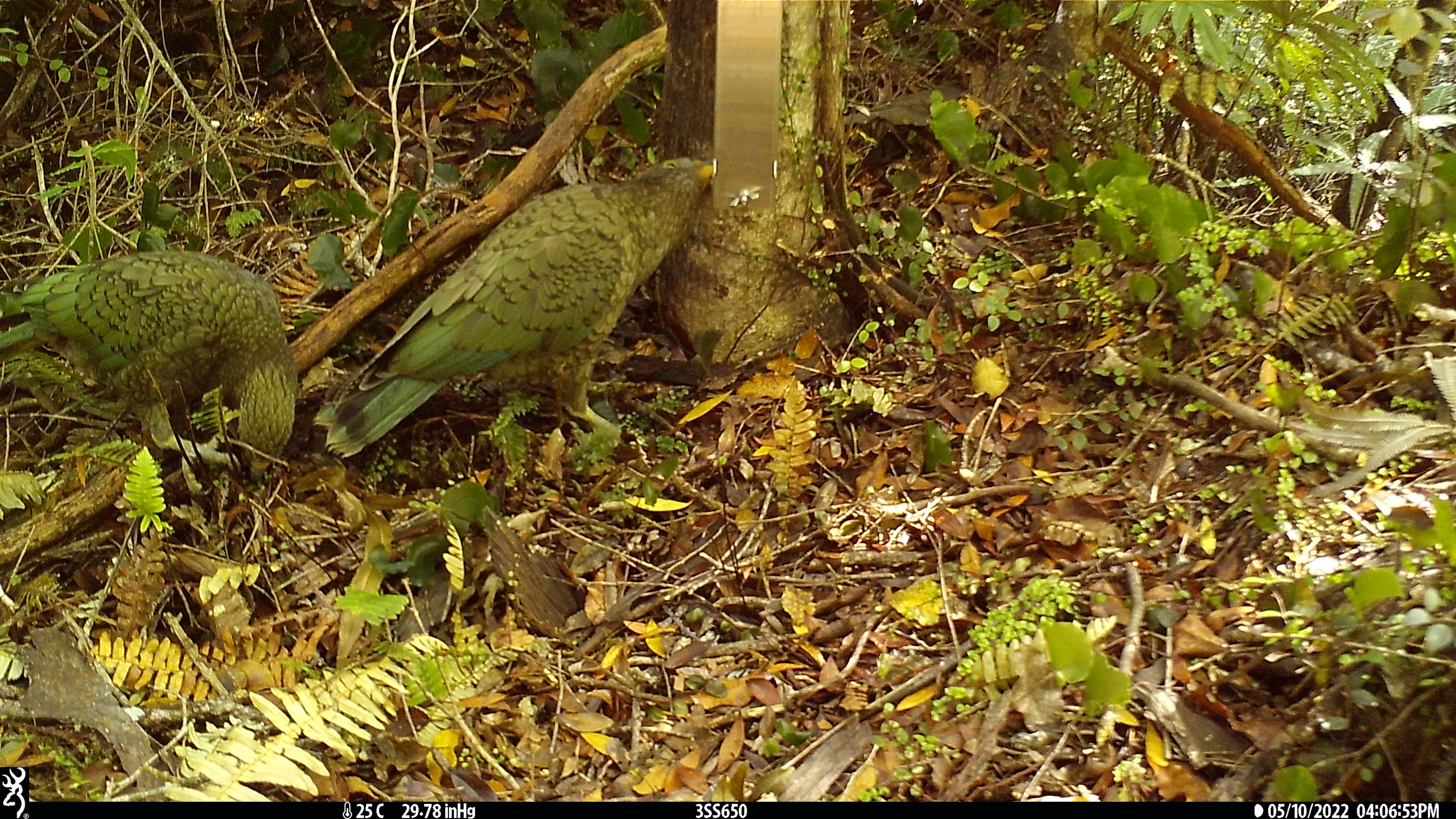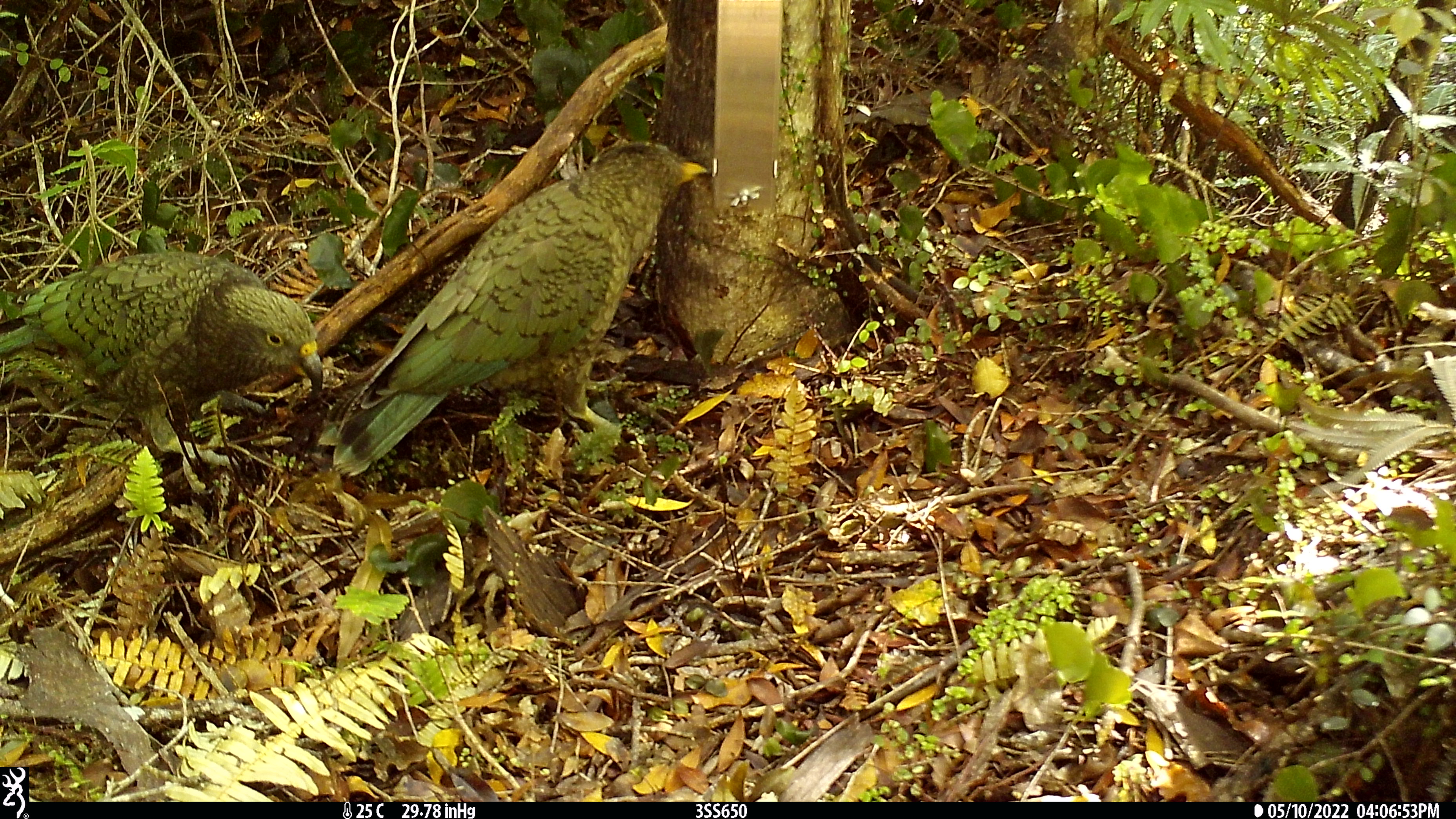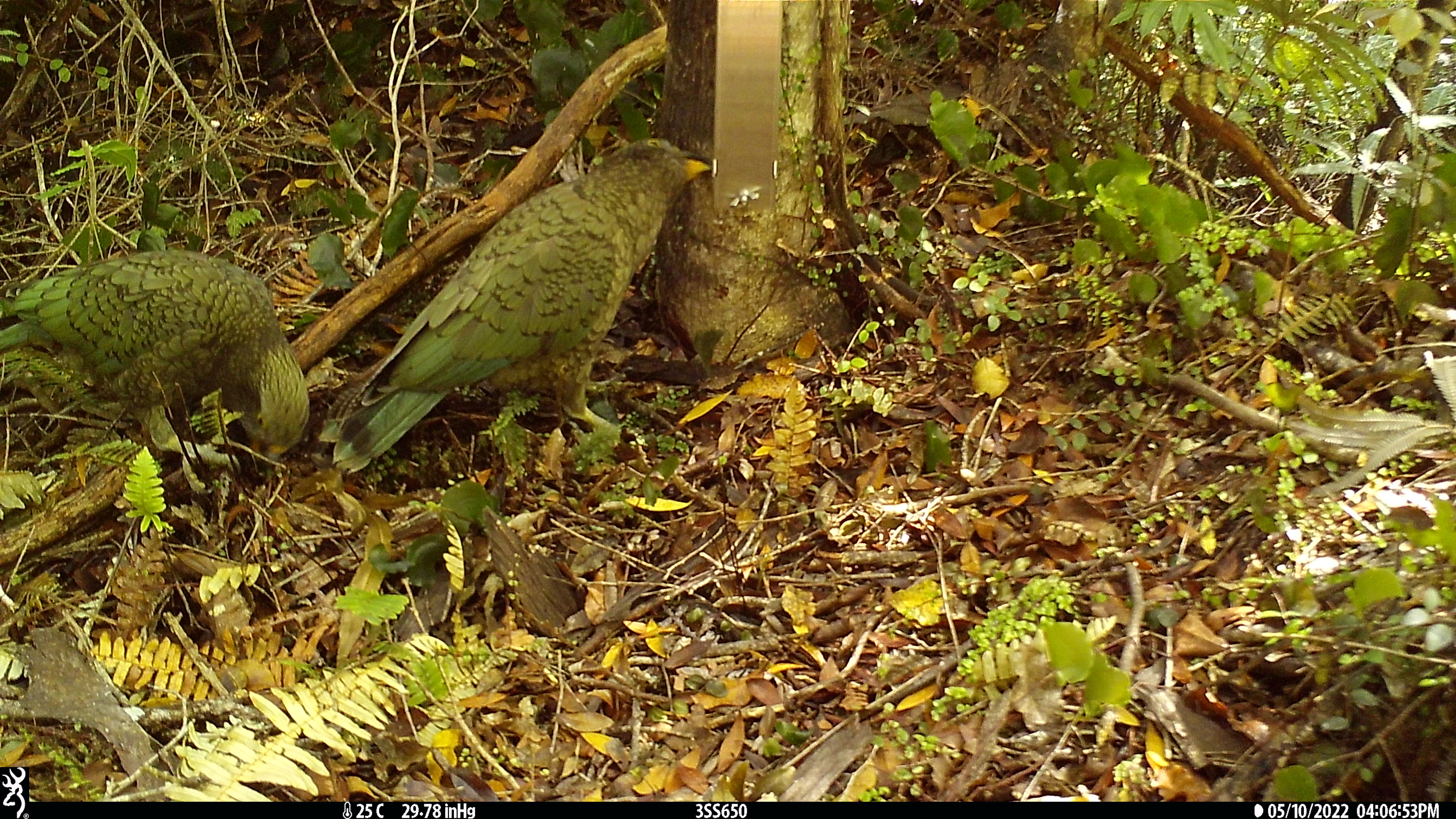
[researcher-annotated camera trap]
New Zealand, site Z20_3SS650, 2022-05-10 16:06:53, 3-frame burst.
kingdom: Animalia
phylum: Chordata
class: Aves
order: Psittaciformes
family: Strigopidae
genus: Nestor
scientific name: Nestor notabilis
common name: kea